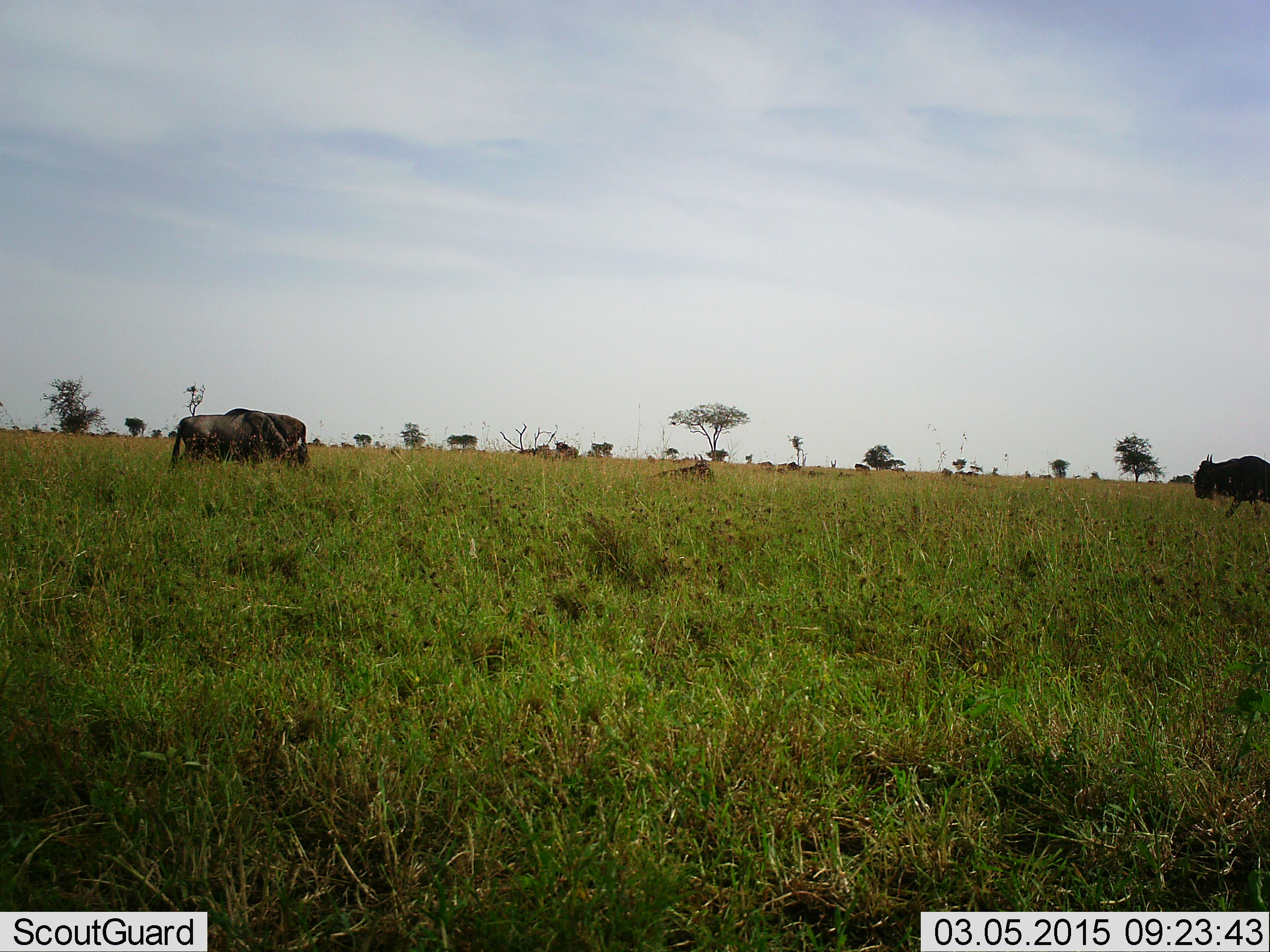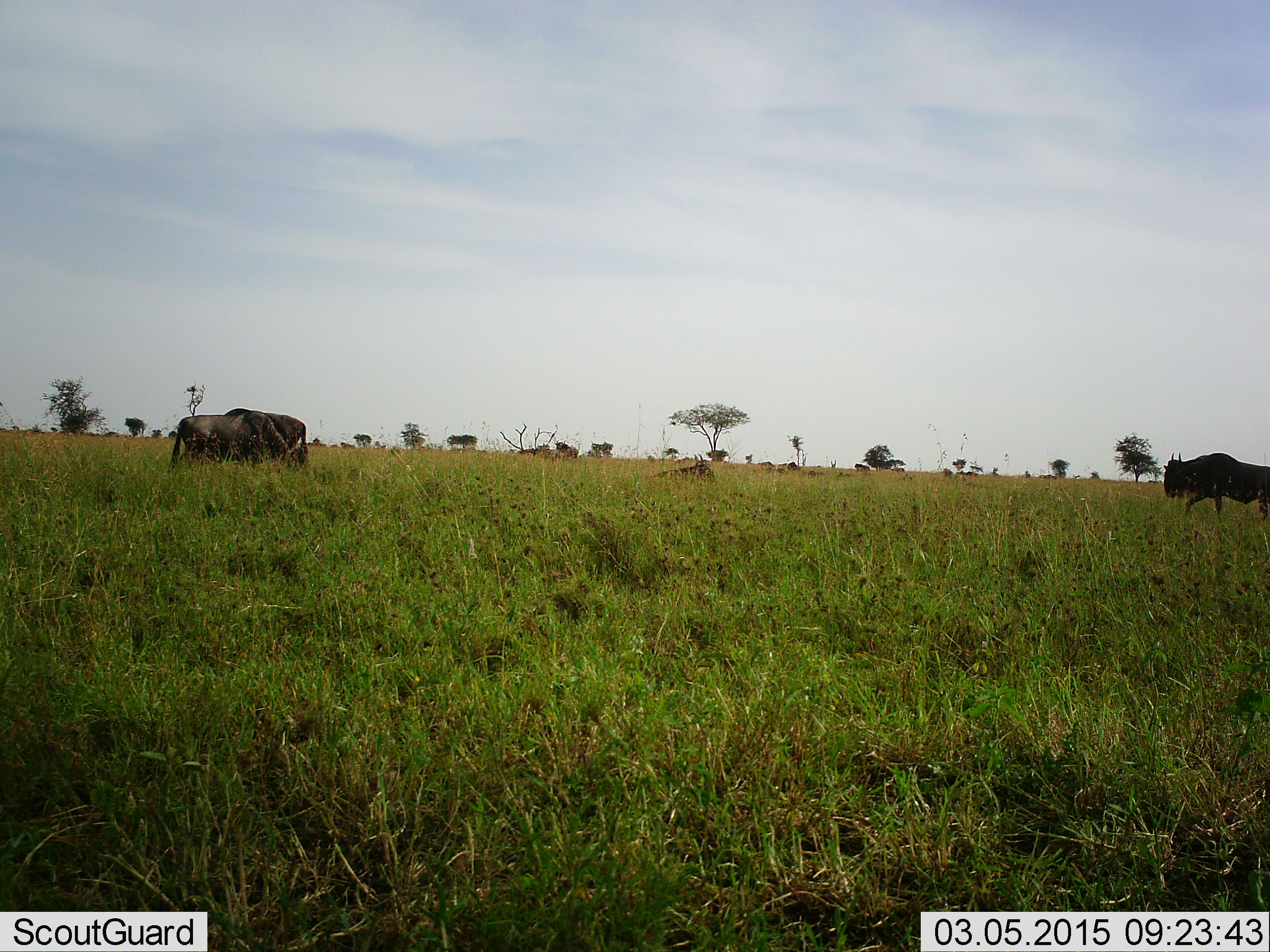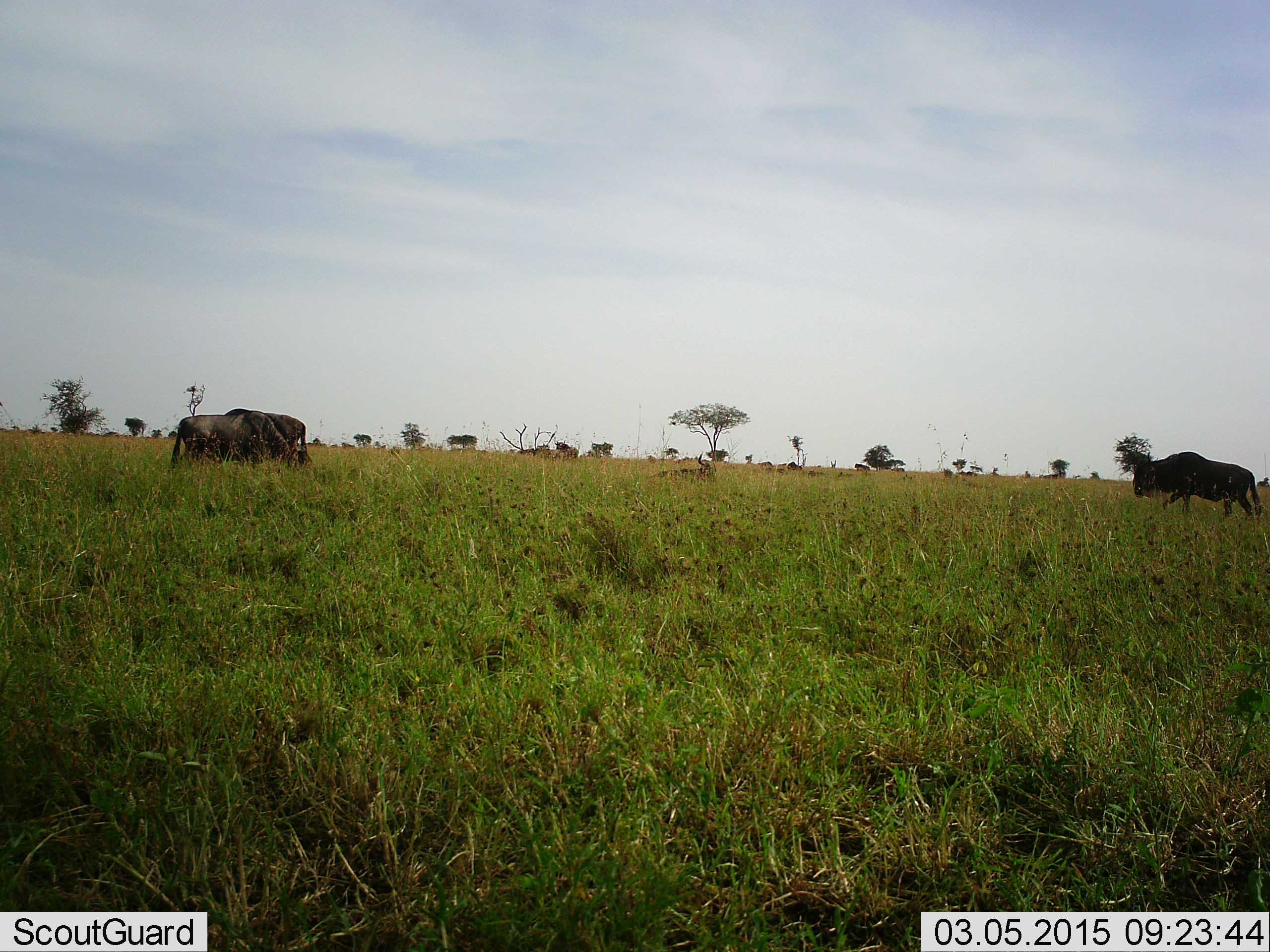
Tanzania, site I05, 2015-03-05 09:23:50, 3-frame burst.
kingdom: Animalia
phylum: Chordata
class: Mammalia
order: Artiodactyla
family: Bovidae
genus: Connochaetes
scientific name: Connochaetes taurinus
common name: blue wildebeest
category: wildebeest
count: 4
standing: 40%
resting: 30%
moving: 90%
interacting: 0%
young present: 0%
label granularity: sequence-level